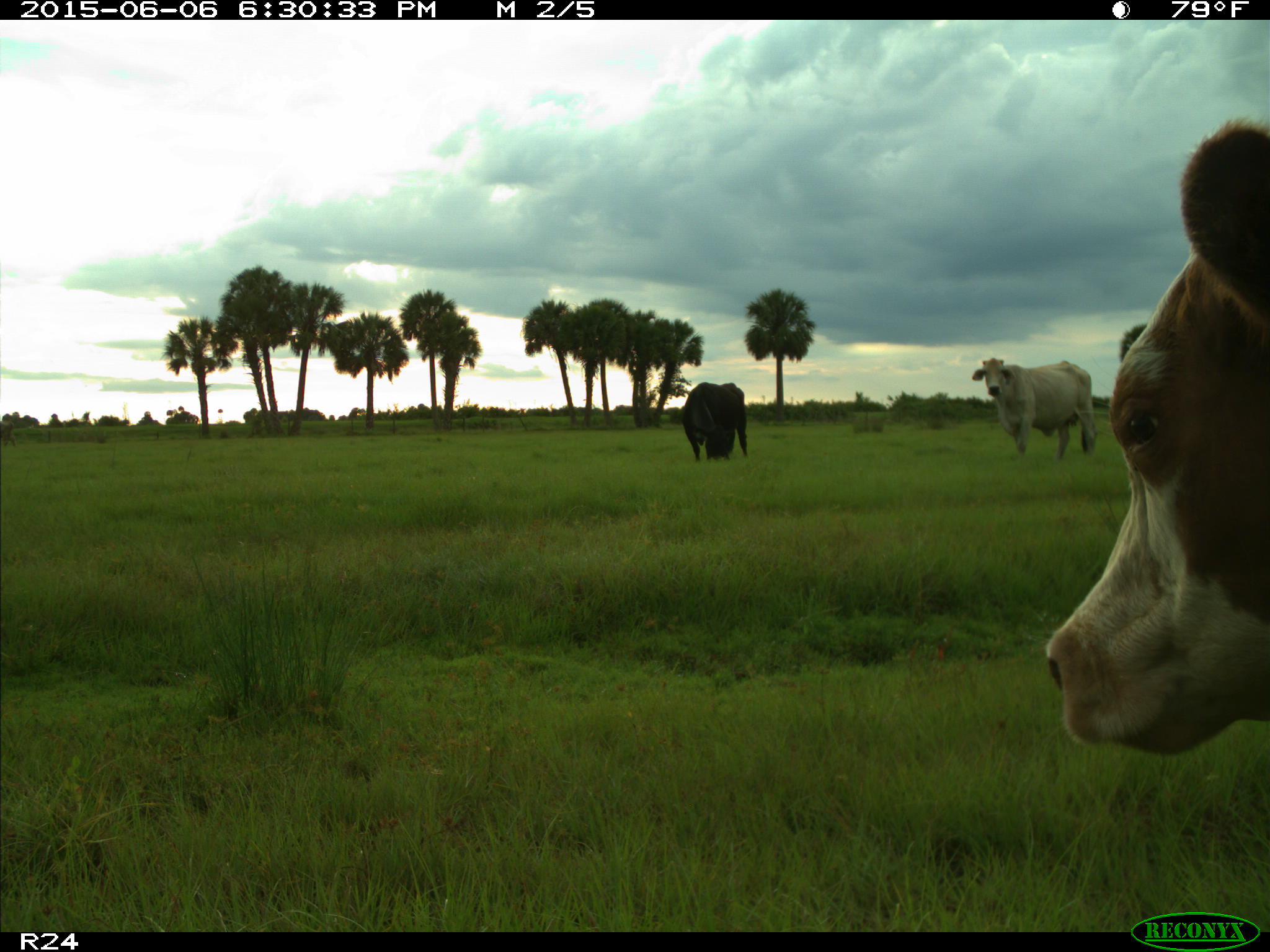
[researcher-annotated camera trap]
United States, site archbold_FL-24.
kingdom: Animalia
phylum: Chordata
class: Mammalia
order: Artiodactyla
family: Bovidae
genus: Bos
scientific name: Bos taurus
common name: domestic cow